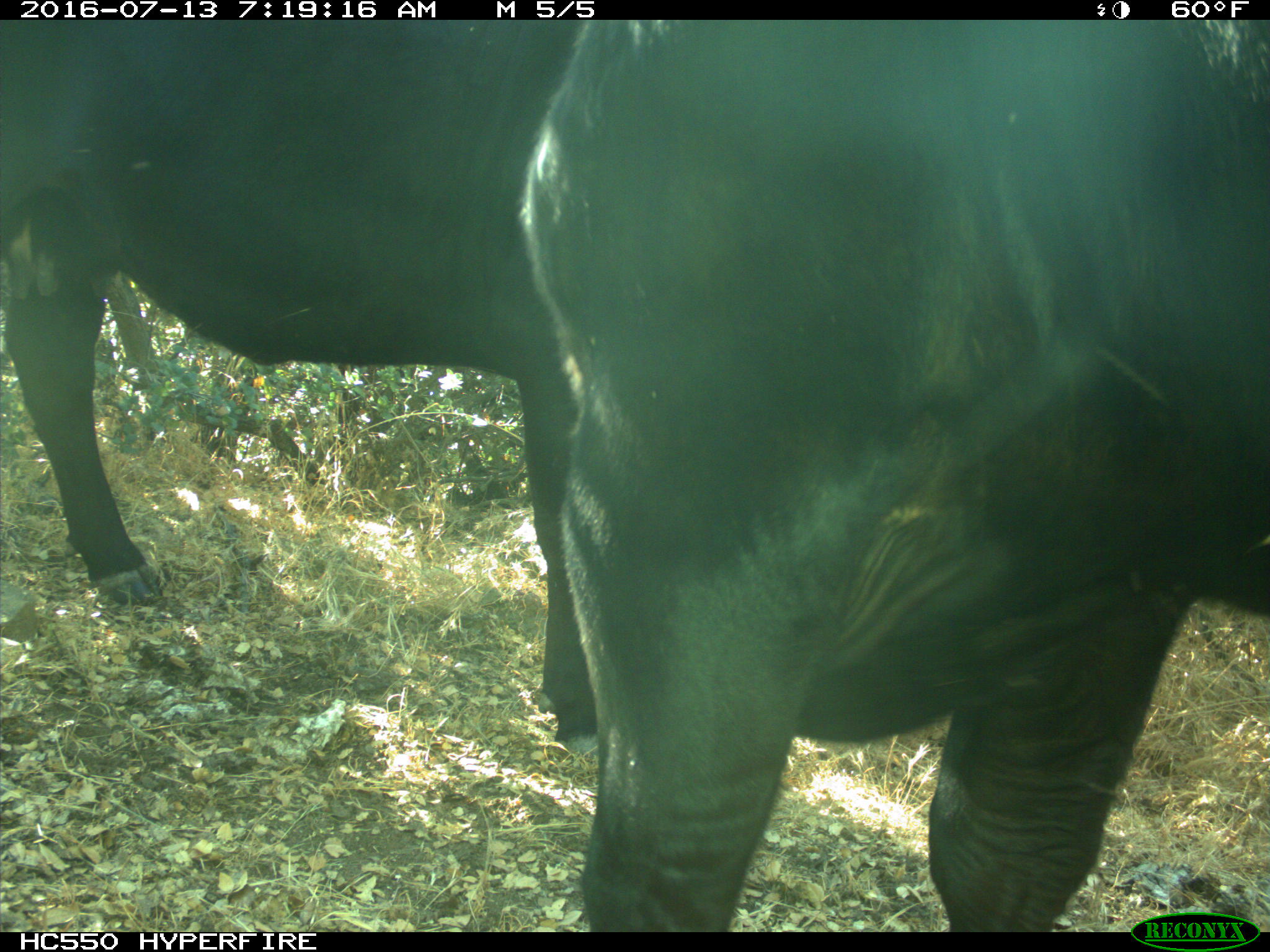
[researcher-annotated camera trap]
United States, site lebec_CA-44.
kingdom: Animalia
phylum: Chordata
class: Mammalia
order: Artiodactyla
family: Bovidae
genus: Bos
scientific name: Bos taurus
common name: domestic cow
Bos taurus (domestic cow).